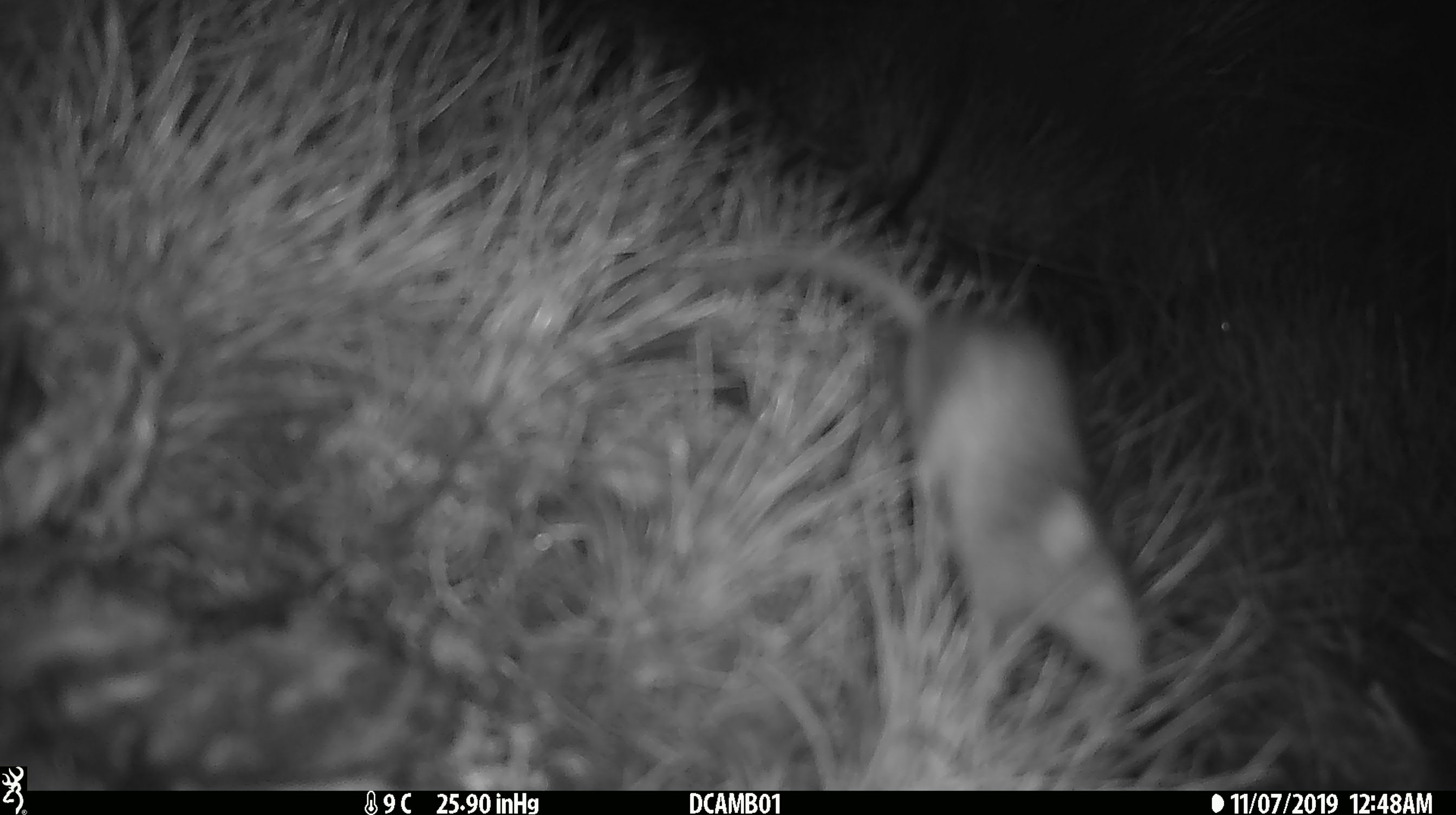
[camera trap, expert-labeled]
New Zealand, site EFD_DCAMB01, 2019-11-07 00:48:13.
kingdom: Animalia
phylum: Chordata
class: Mammalia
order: Rodentia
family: Muridae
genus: Mus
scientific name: Mus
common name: mouse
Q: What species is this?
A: Mouse (Mus).